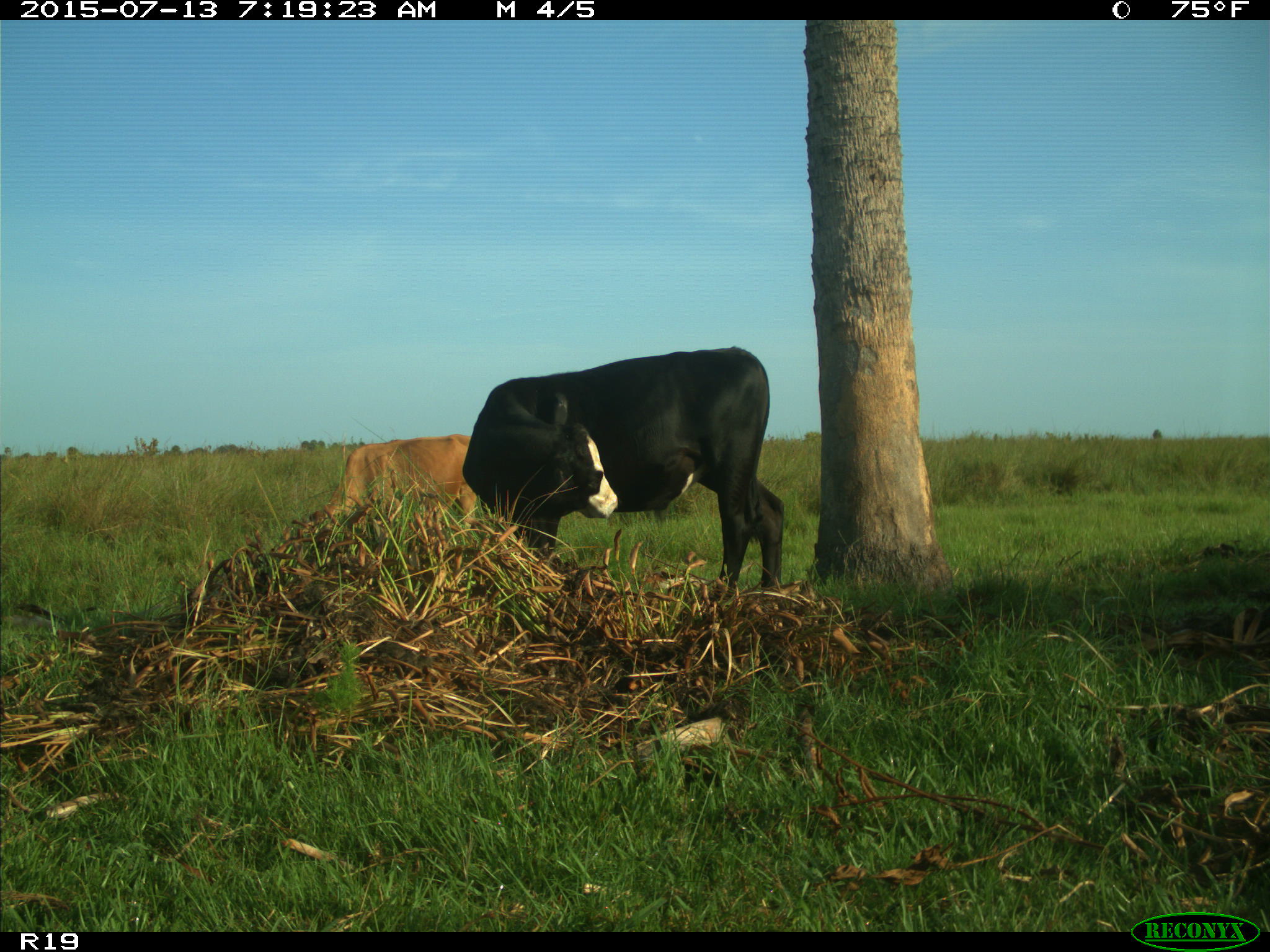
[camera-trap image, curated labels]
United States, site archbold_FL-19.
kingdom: Animalia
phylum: Chordata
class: Mammalia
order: Artiodactyla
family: Bovidae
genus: Bos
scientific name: Bos taurus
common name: domestic cow